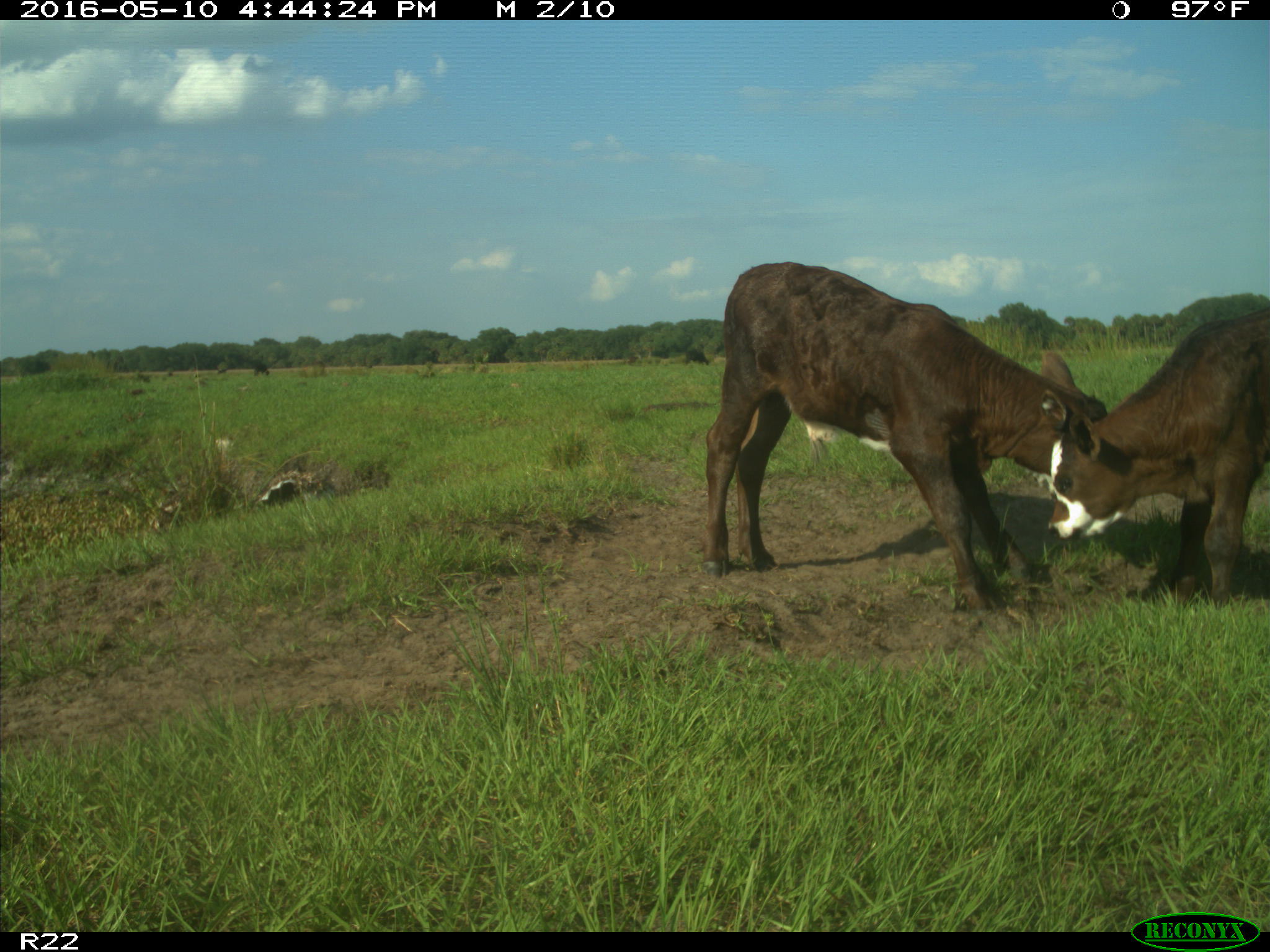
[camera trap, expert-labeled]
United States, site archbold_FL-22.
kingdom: Animalia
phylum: Chordata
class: Mammalia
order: Artiodactyla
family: Bovidae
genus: Bos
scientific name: Bos taurus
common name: domestic cow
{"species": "Bos taurus (domestic cow)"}